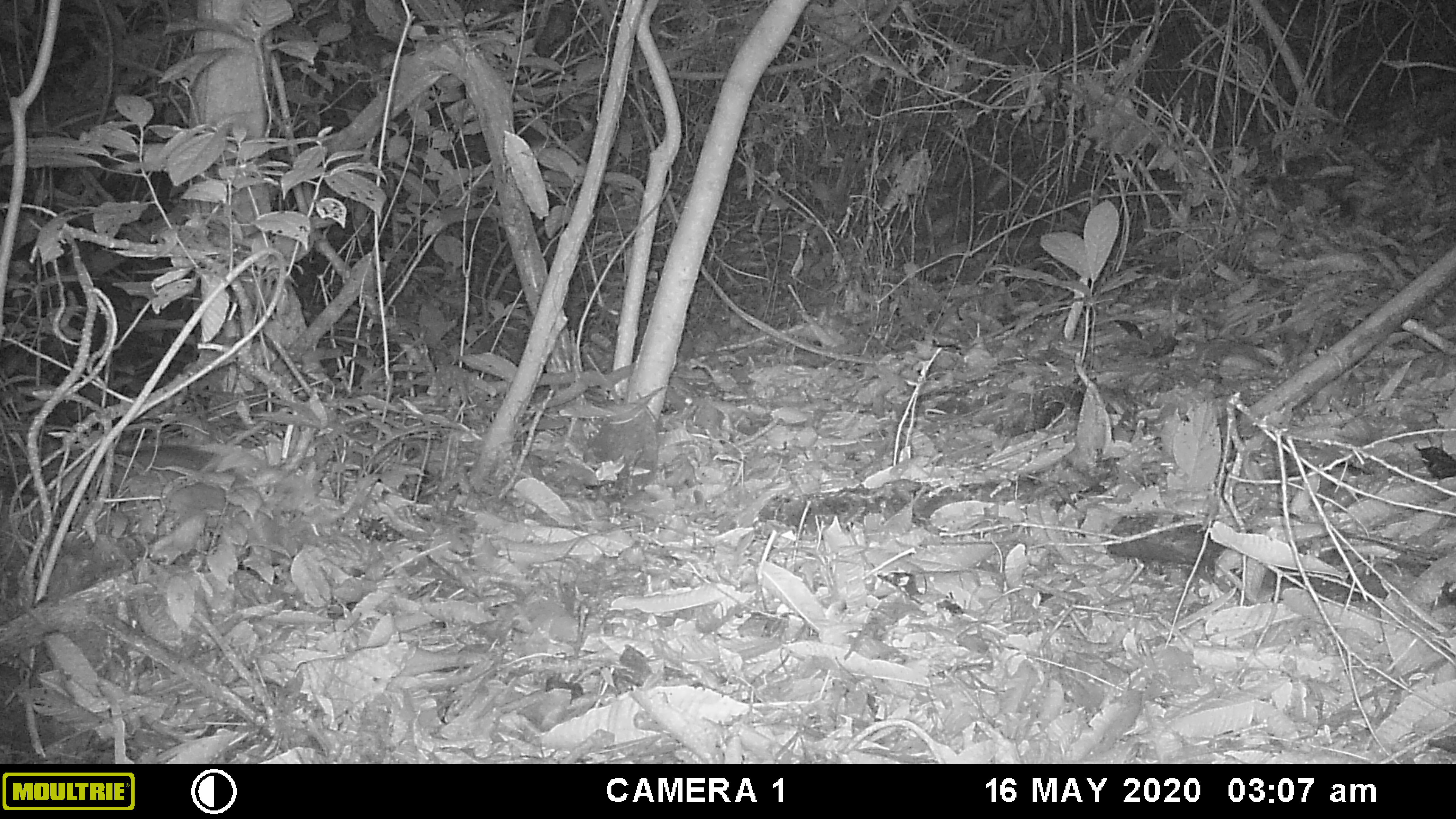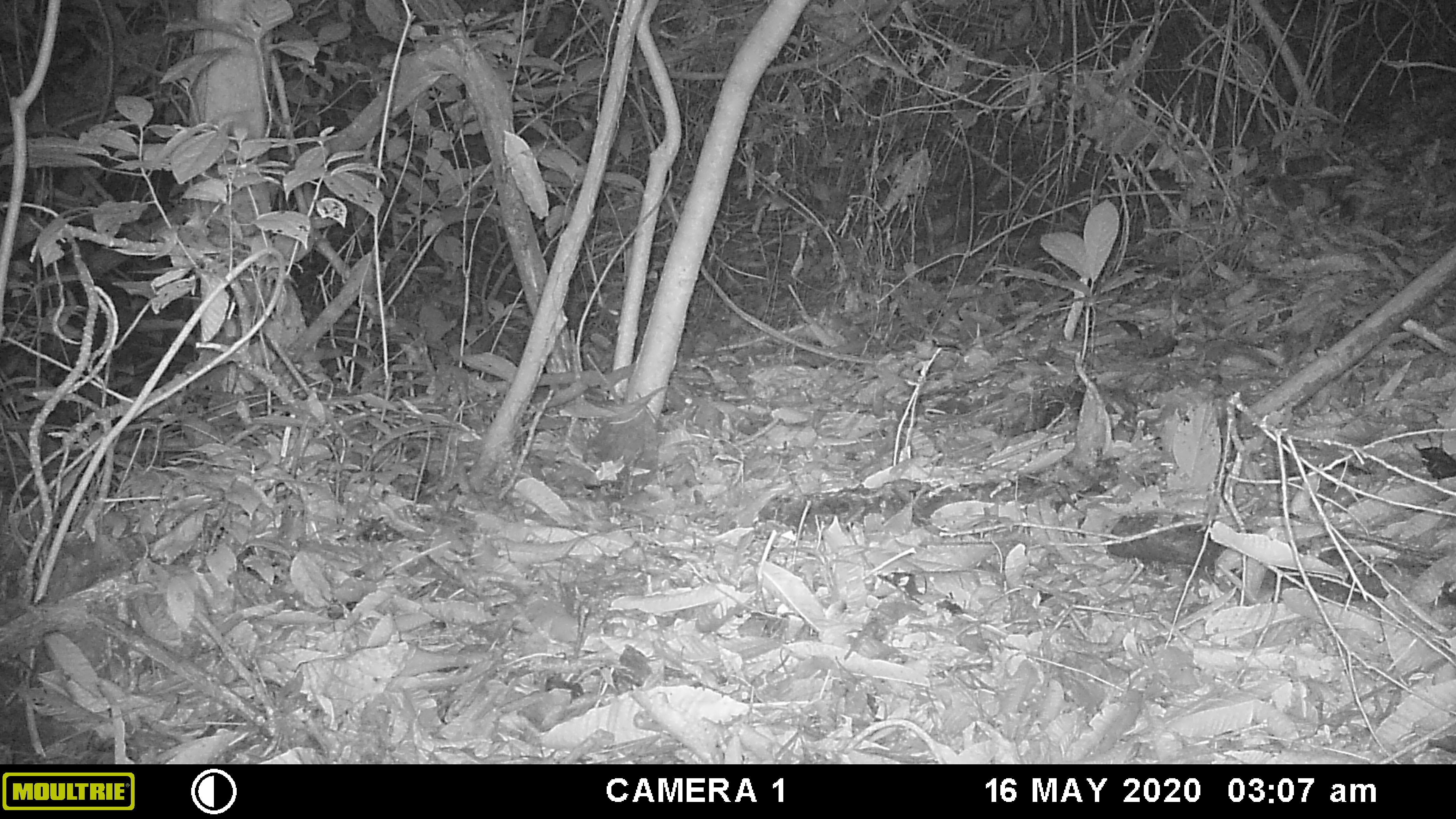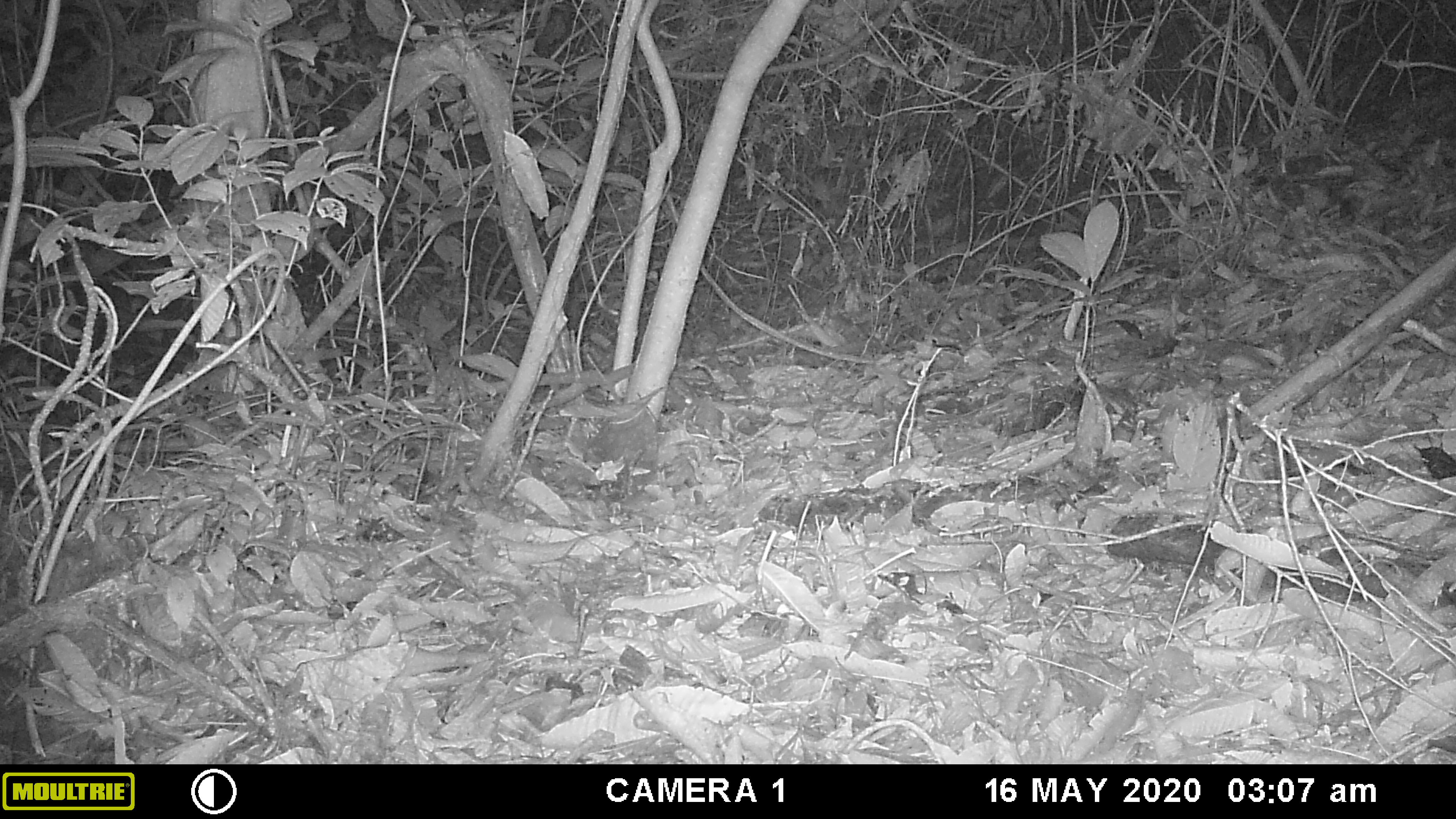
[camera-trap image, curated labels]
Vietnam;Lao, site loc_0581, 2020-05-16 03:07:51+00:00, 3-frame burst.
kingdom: Animalia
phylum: Chordata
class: Mammalia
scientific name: Mammalia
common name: mammal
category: unidentified small mammal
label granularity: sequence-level